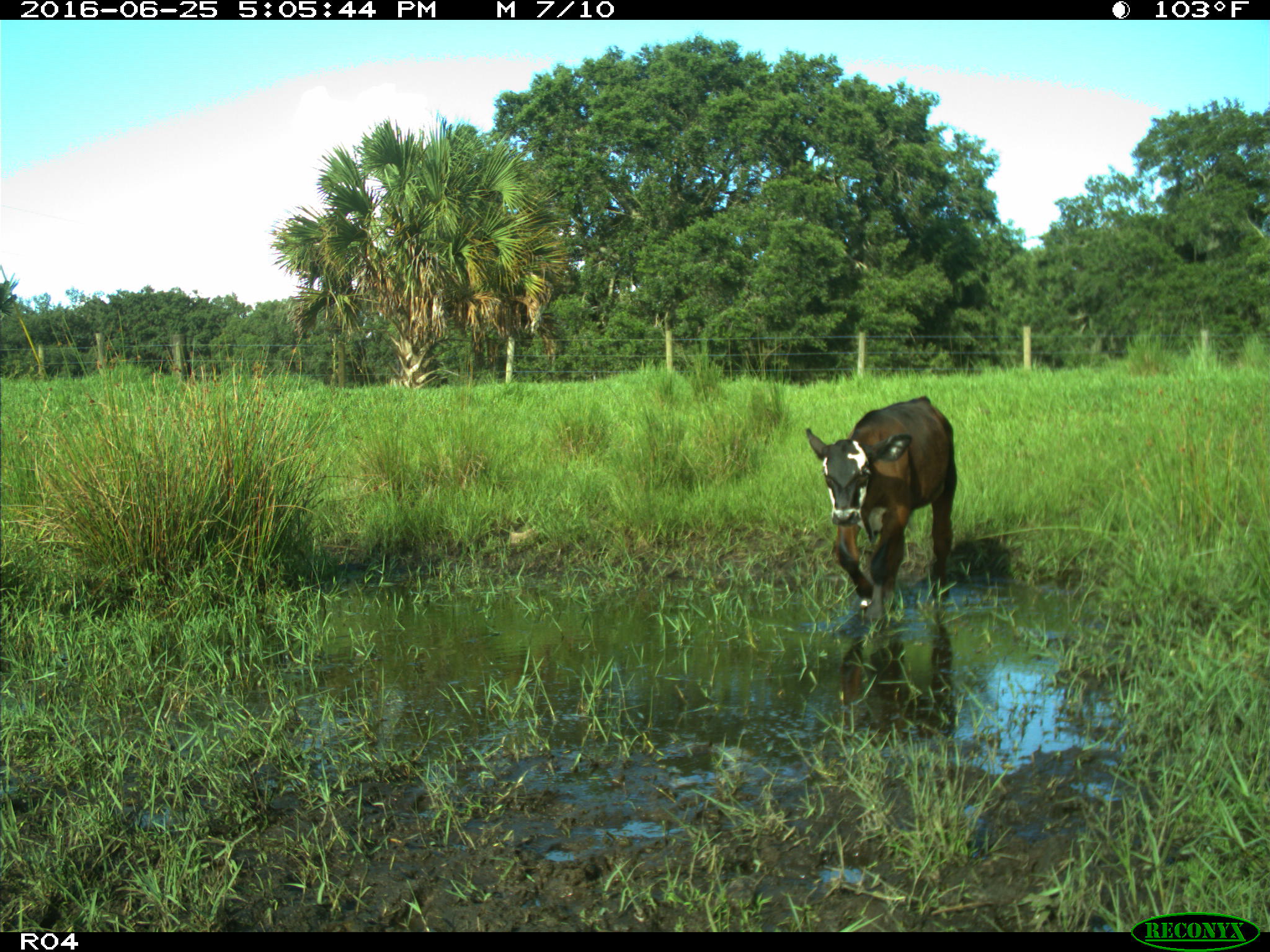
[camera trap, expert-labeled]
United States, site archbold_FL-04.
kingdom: Animalia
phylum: Chordata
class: Mammalia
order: Artiodactyla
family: Bovidae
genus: Bos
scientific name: Bos taurus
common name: domestic cow